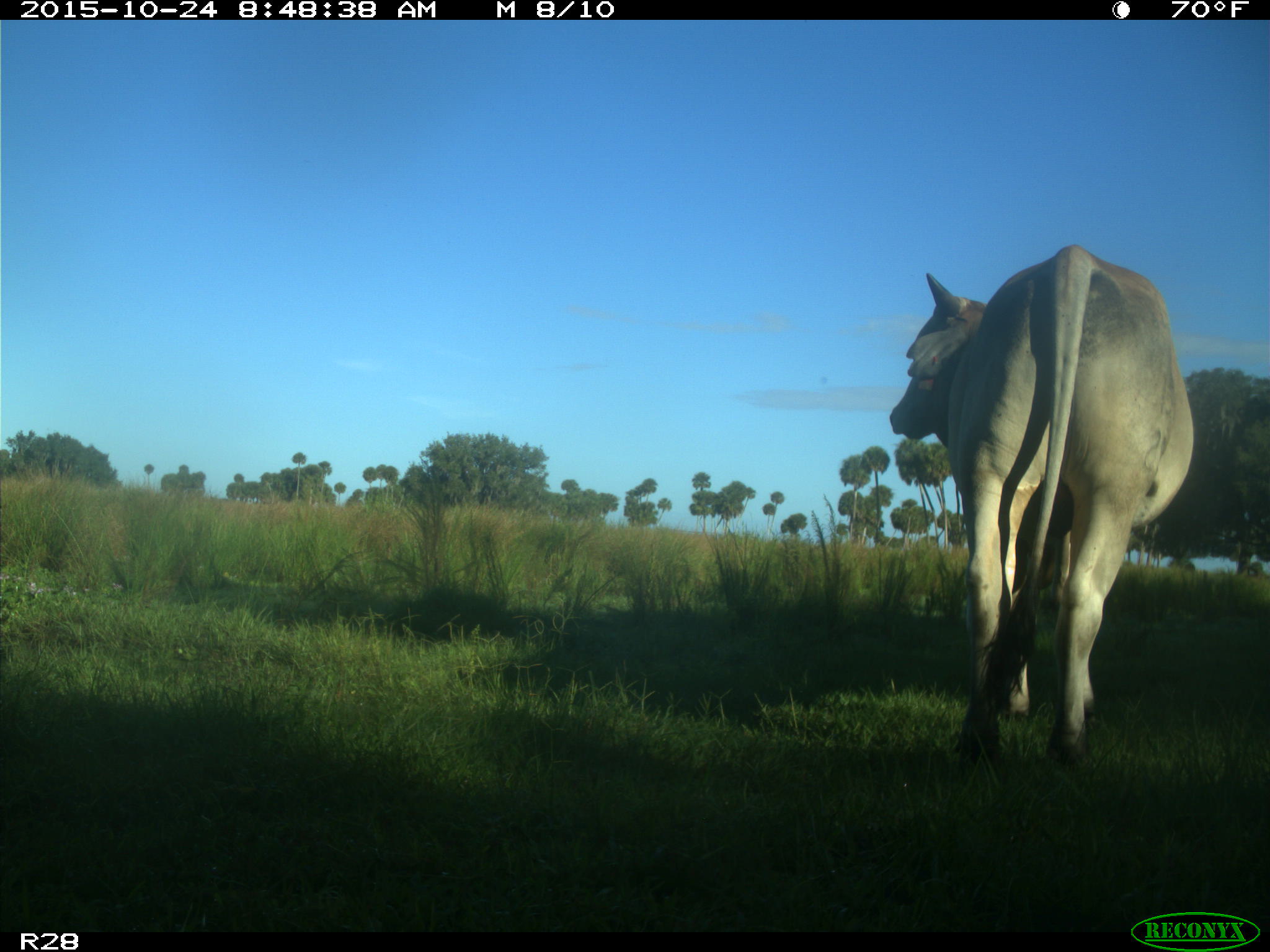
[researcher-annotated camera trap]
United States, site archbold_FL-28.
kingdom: Animalia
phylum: Chordata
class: Mammalia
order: Artiodactyla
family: Bovidae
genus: Bos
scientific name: Bos taurus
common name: domestic cow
Bos taurus (domestic cow).